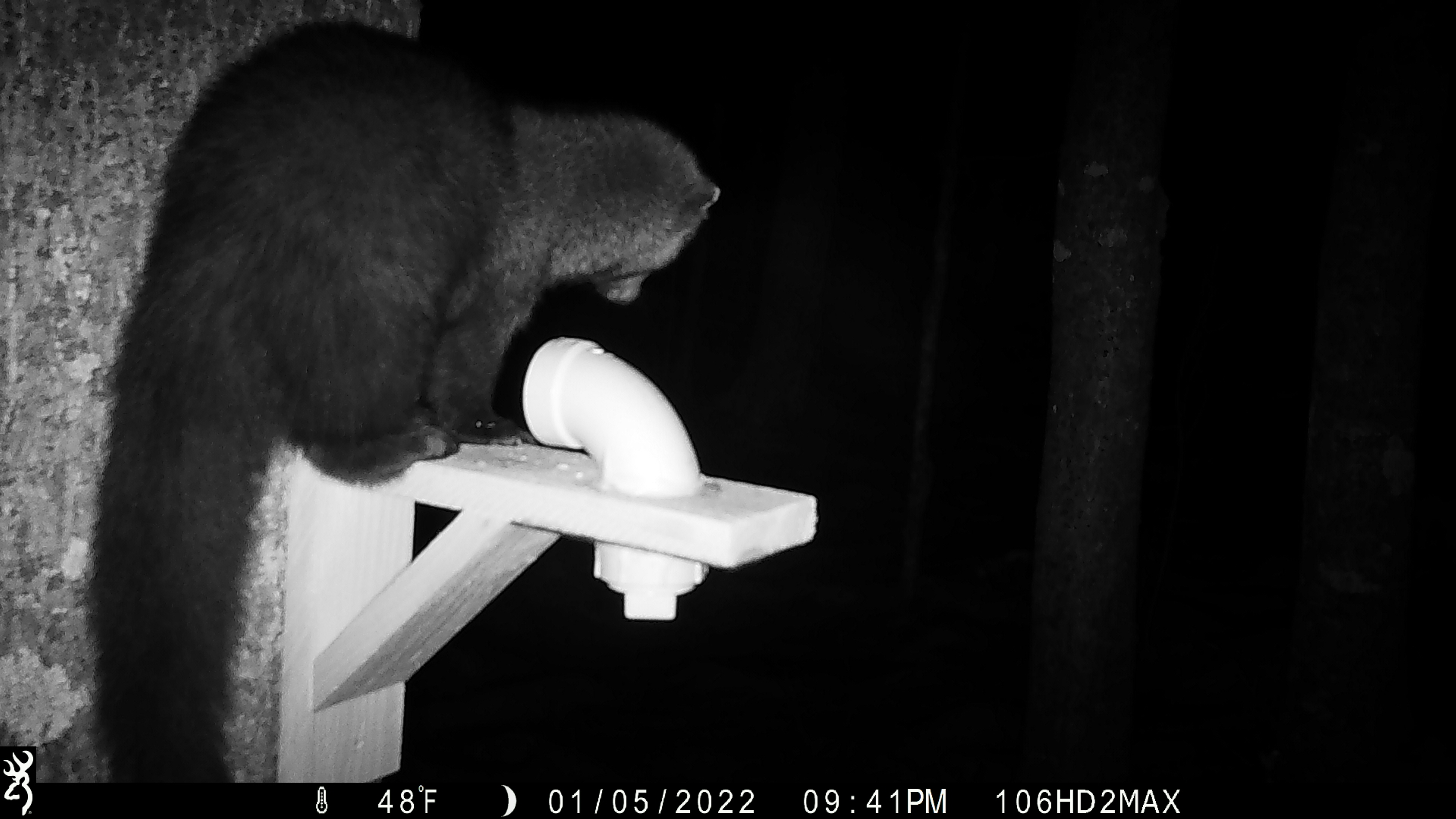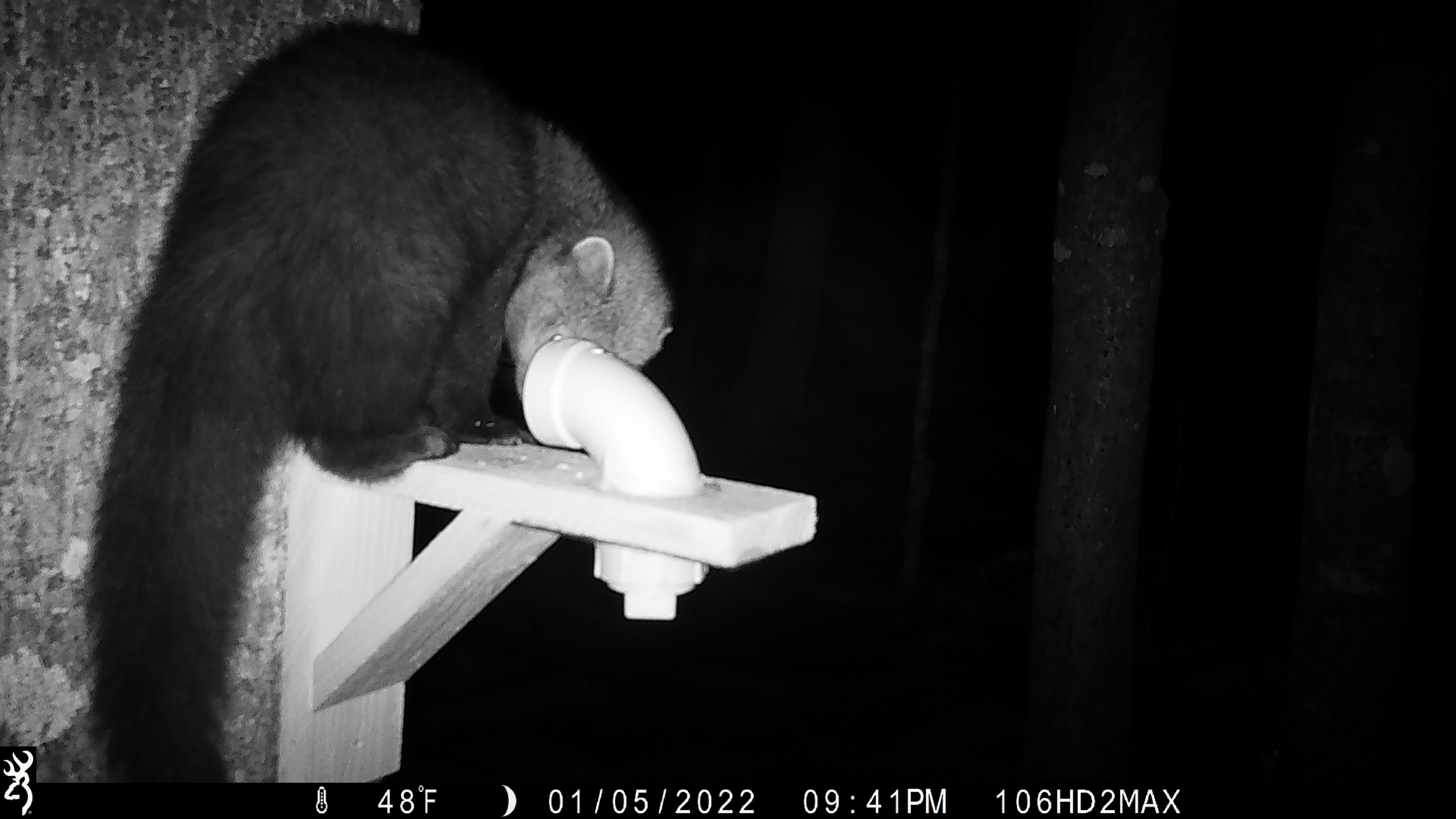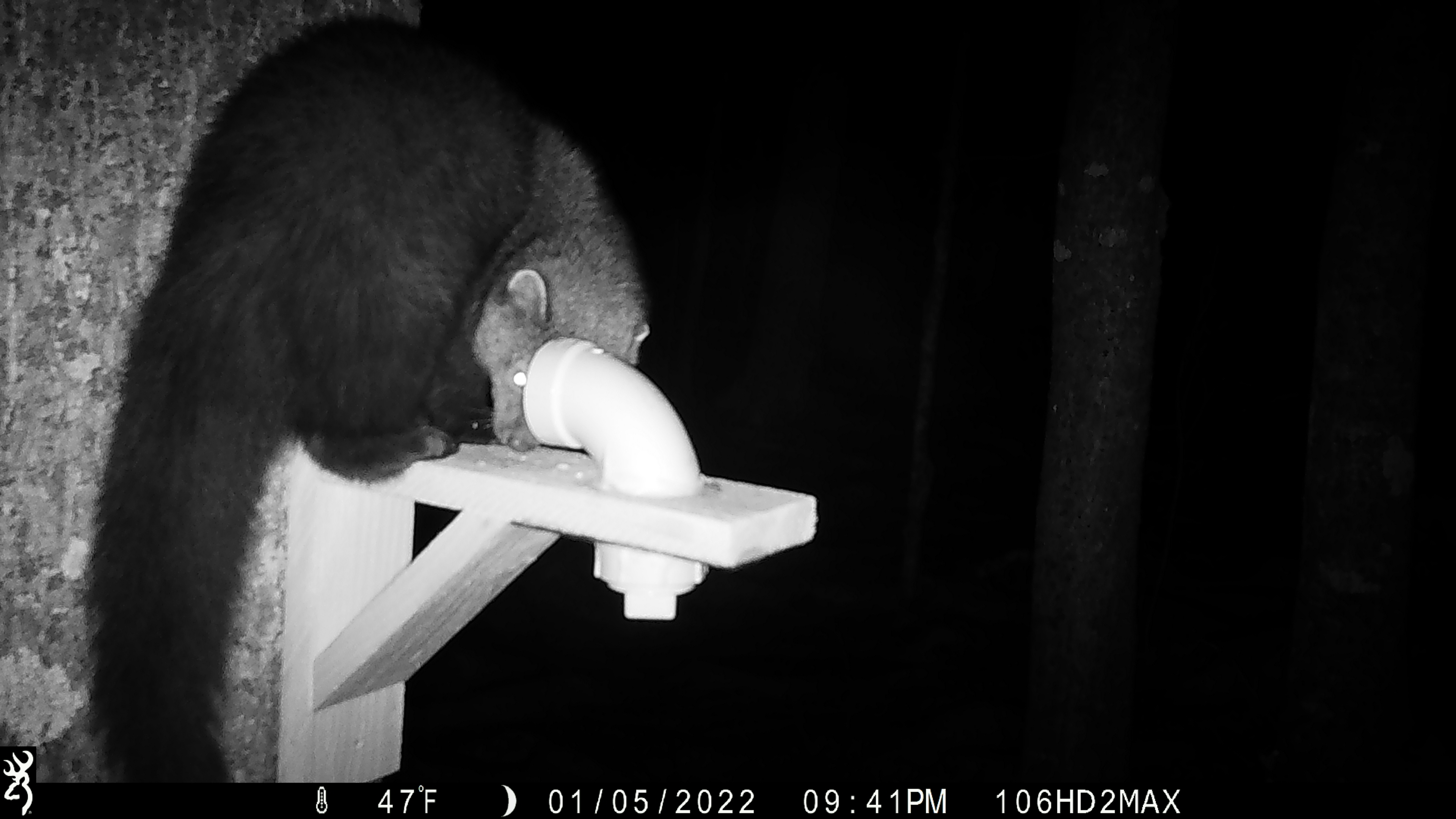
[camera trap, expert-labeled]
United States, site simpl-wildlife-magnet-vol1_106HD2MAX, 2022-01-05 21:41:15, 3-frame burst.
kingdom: Animalia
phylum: Chordata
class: Mammalia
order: Carnivora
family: Mustelidae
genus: Pekania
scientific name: Pekania pennanti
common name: fisher